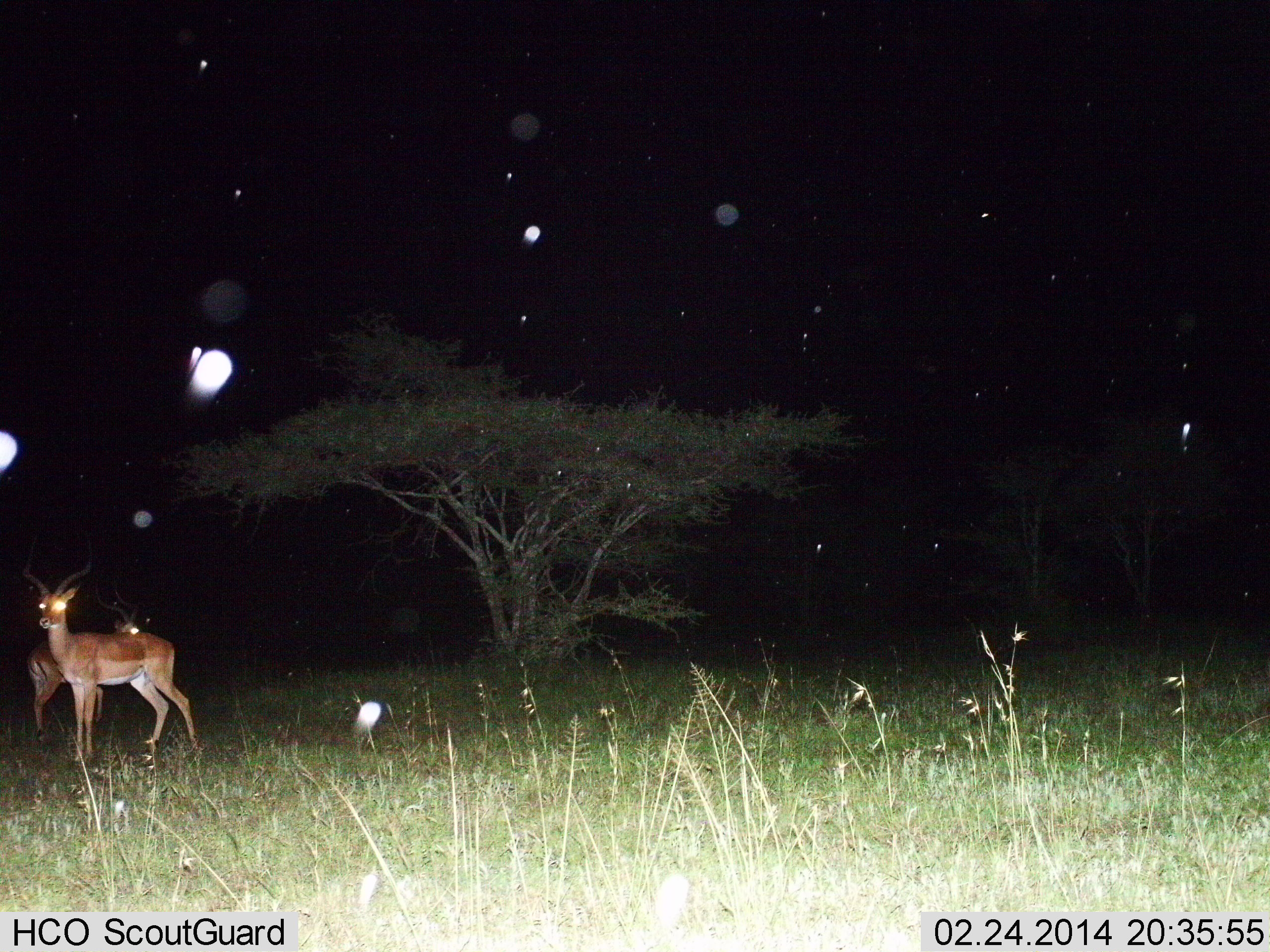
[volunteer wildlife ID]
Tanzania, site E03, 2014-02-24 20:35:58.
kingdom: Animalia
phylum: Chordata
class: Mammalia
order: Artiodactyla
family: Bovidae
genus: Aepyceros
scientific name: Aepyceros melampus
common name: impala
Impala (Aepyceros melampus), count 2. Behavior (volunteer vote fractions): standing 100%, resting 0%, moving 0%, interacting 0%. Young present (vote fraction): 0%. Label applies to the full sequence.